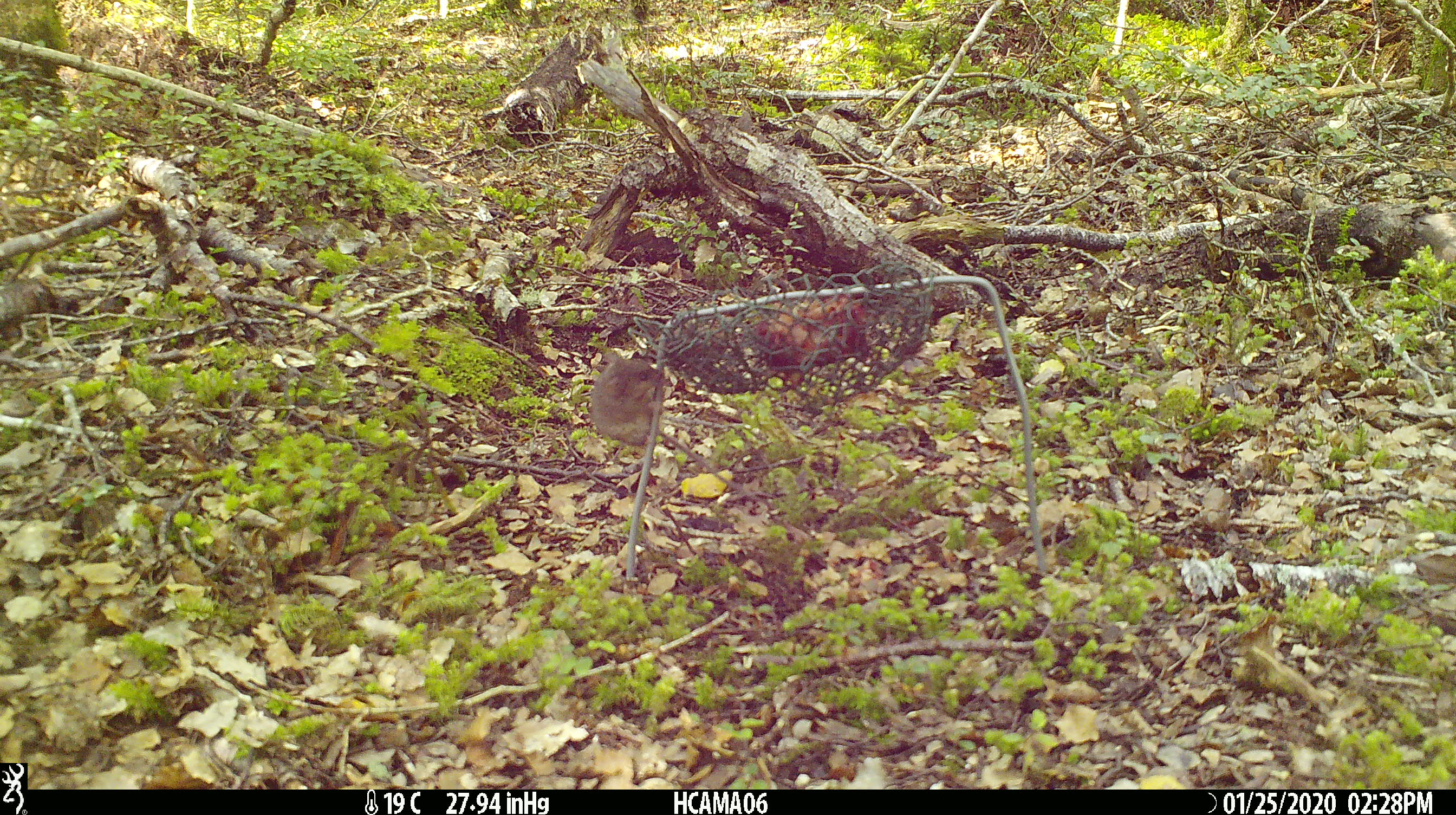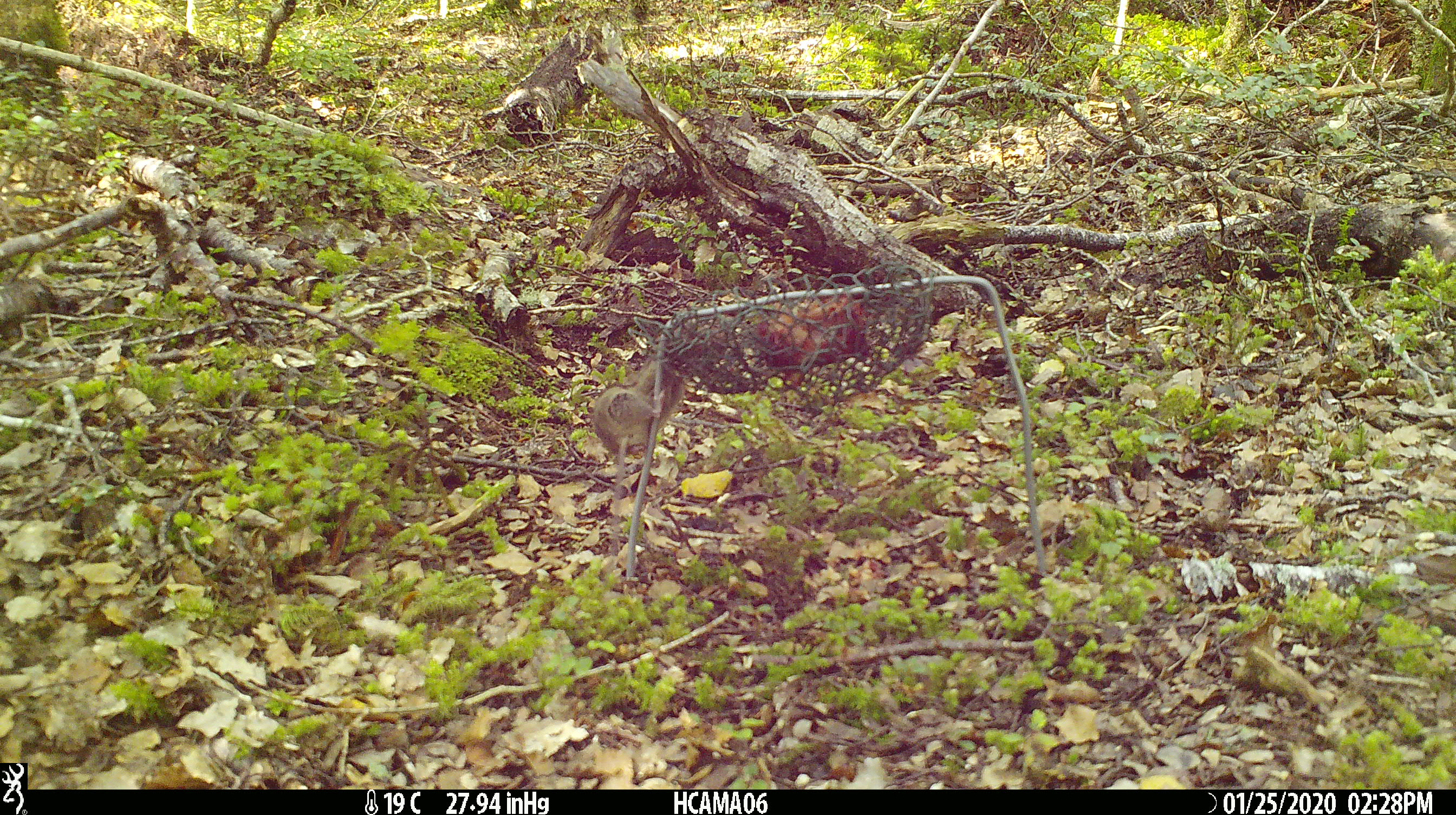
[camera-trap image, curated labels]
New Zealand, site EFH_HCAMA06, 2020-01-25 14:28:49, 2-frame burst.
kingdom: Animalia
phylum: Chordata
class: Mammalia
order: Rodentia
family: Muridae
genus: Mus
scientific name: Mus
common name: mouse